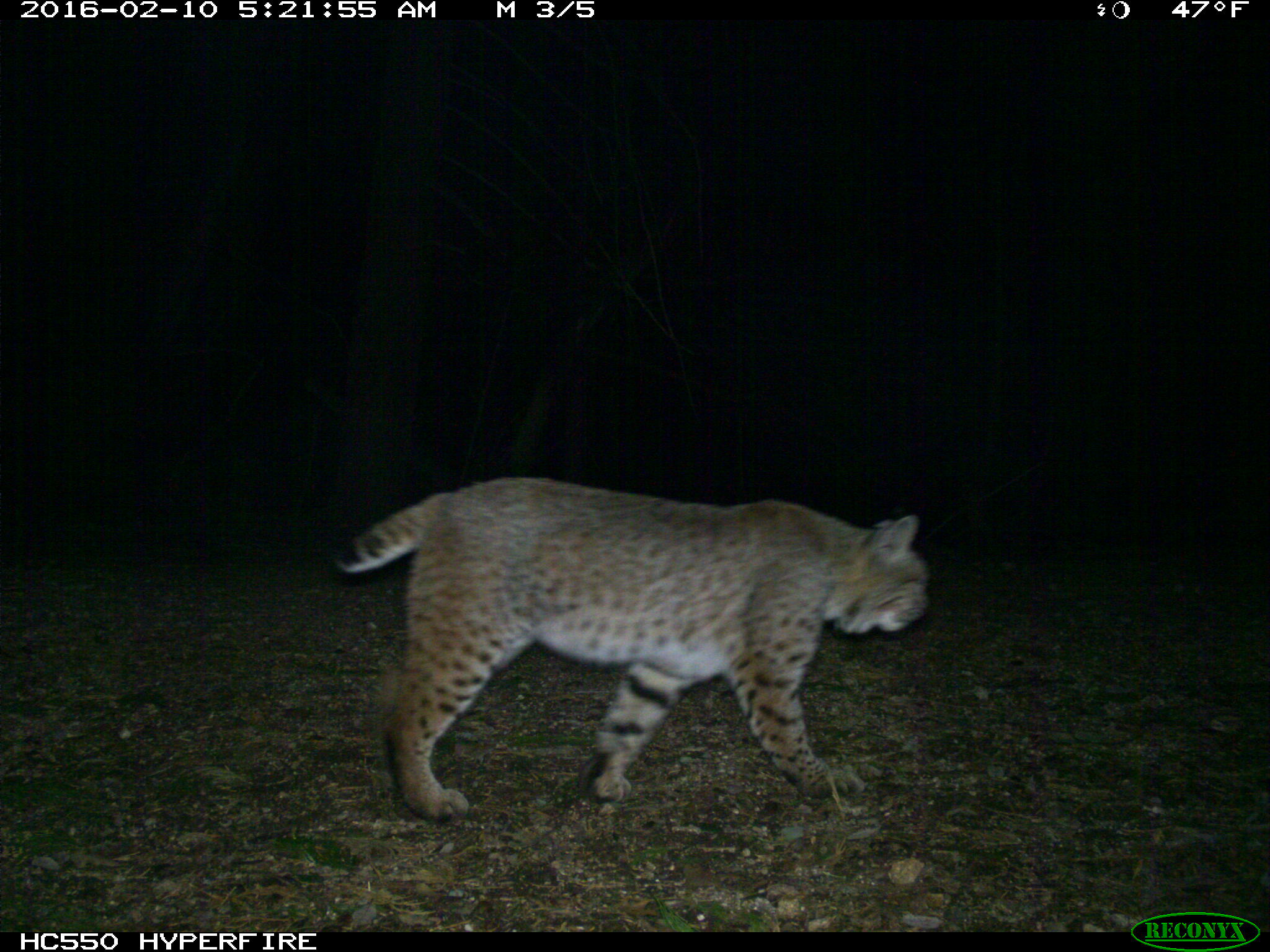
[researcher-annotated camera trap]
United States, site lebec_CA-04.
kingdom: Animalia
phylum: Chordata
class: Mammalia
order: Carnivora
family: Felidae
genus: Lynx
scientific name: Lynx rufus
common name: bobcat